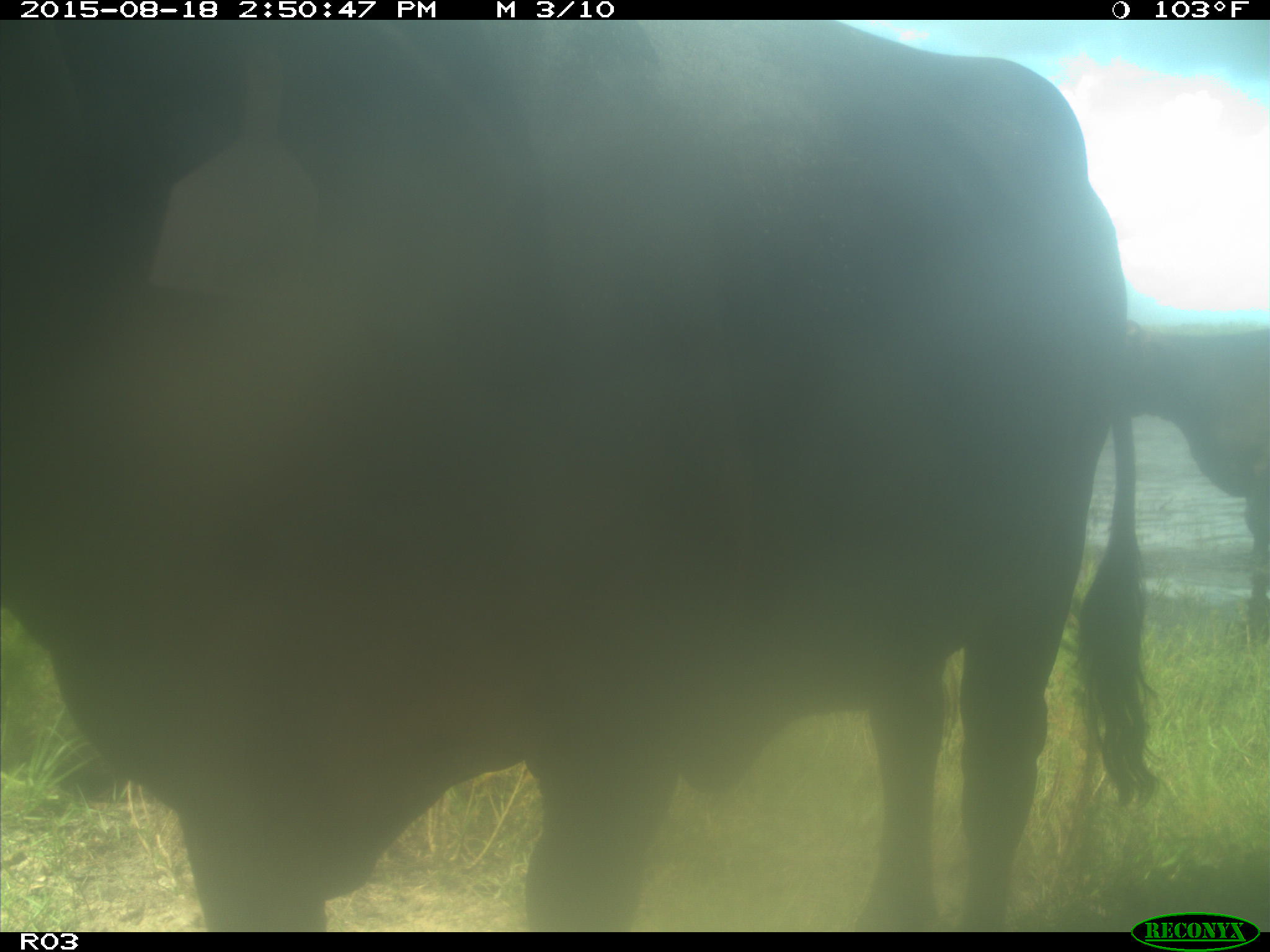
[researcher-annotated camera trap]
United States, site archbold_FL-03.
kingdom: Animalia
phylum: Chordata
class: Mammalia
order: Artiodactyla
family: Bovidae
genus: Bos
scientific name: Bos taurus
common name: domestic cow